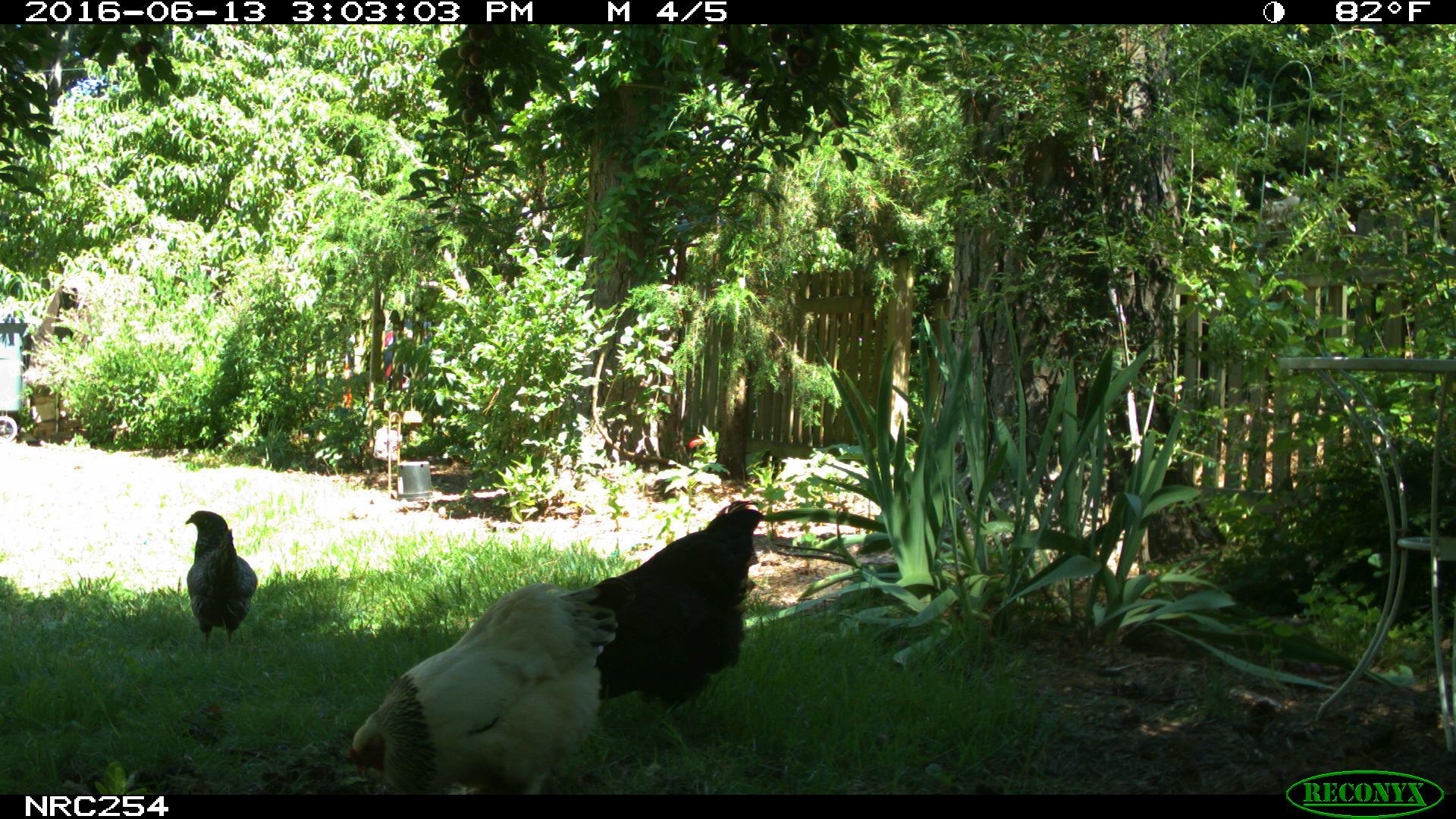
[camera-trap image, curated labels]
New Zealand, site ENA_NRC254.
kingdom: Animalia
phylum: Chordata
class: Aves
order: Galliformes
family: Phasianidae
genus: Gallus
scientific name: Gallus gallus domesticus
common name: chicken